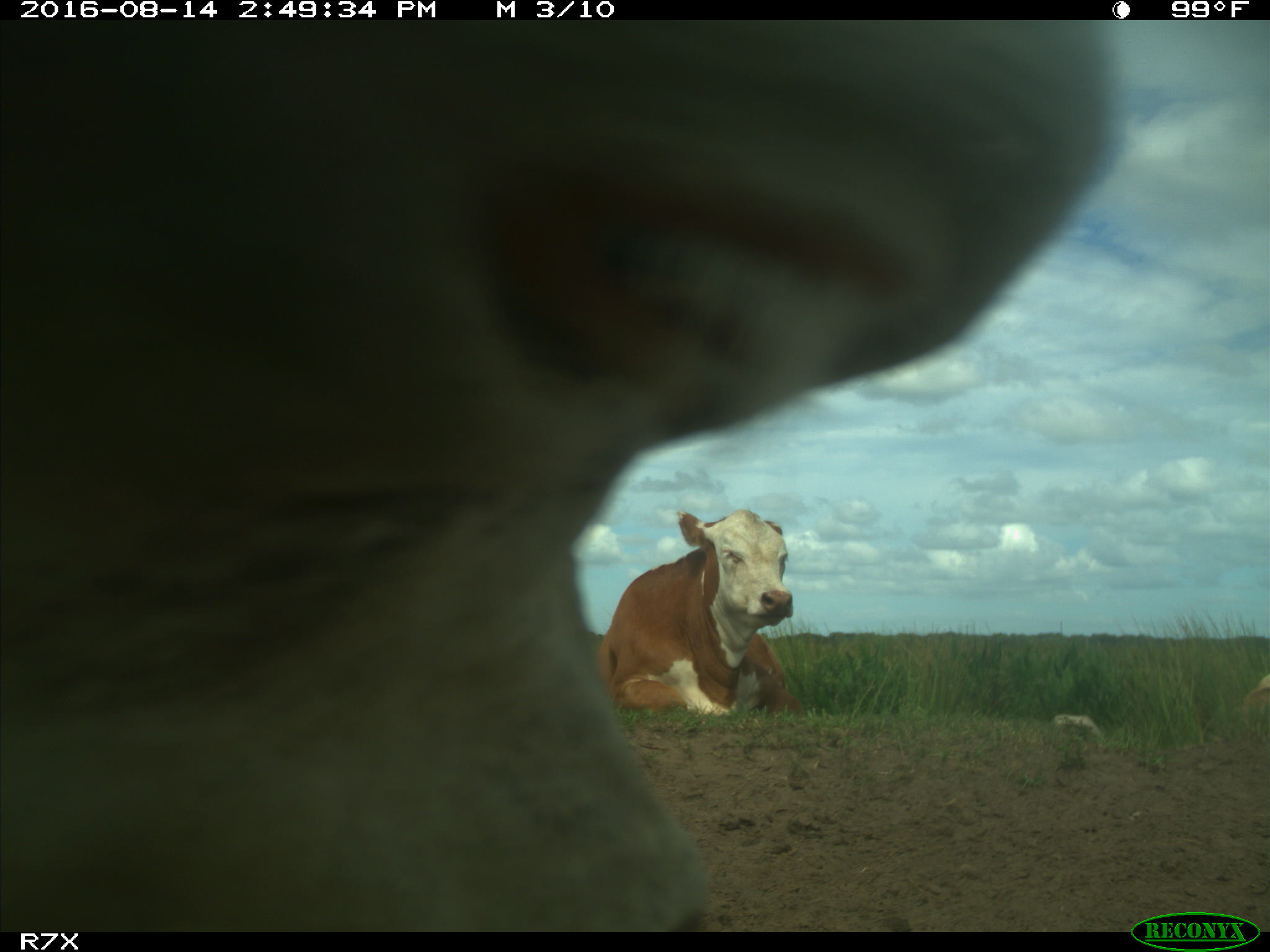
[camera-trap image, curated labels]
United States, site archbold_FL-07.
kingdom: Animalia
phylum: Chordata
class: Mammalia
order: Artiodactyla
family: Bovidae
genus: Bos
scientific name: Bos taurus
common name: domestic cow